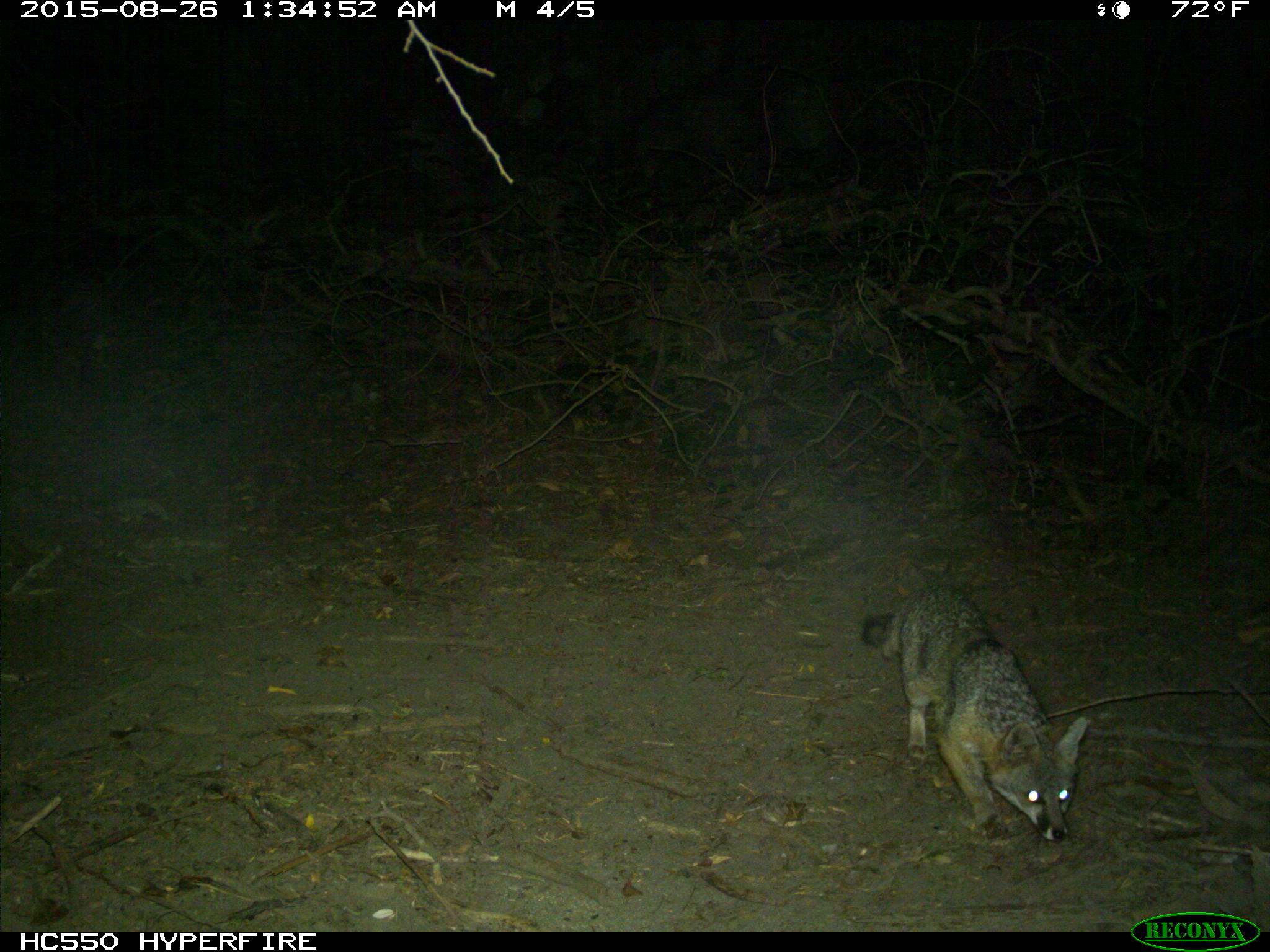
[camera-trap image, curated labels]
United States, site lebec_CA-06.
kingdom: Animalia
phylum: Chordata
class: Mammalia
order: Carnivora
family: Canidae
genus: Urocyon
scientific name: Urocyon cinereoargenteus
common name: gray fox